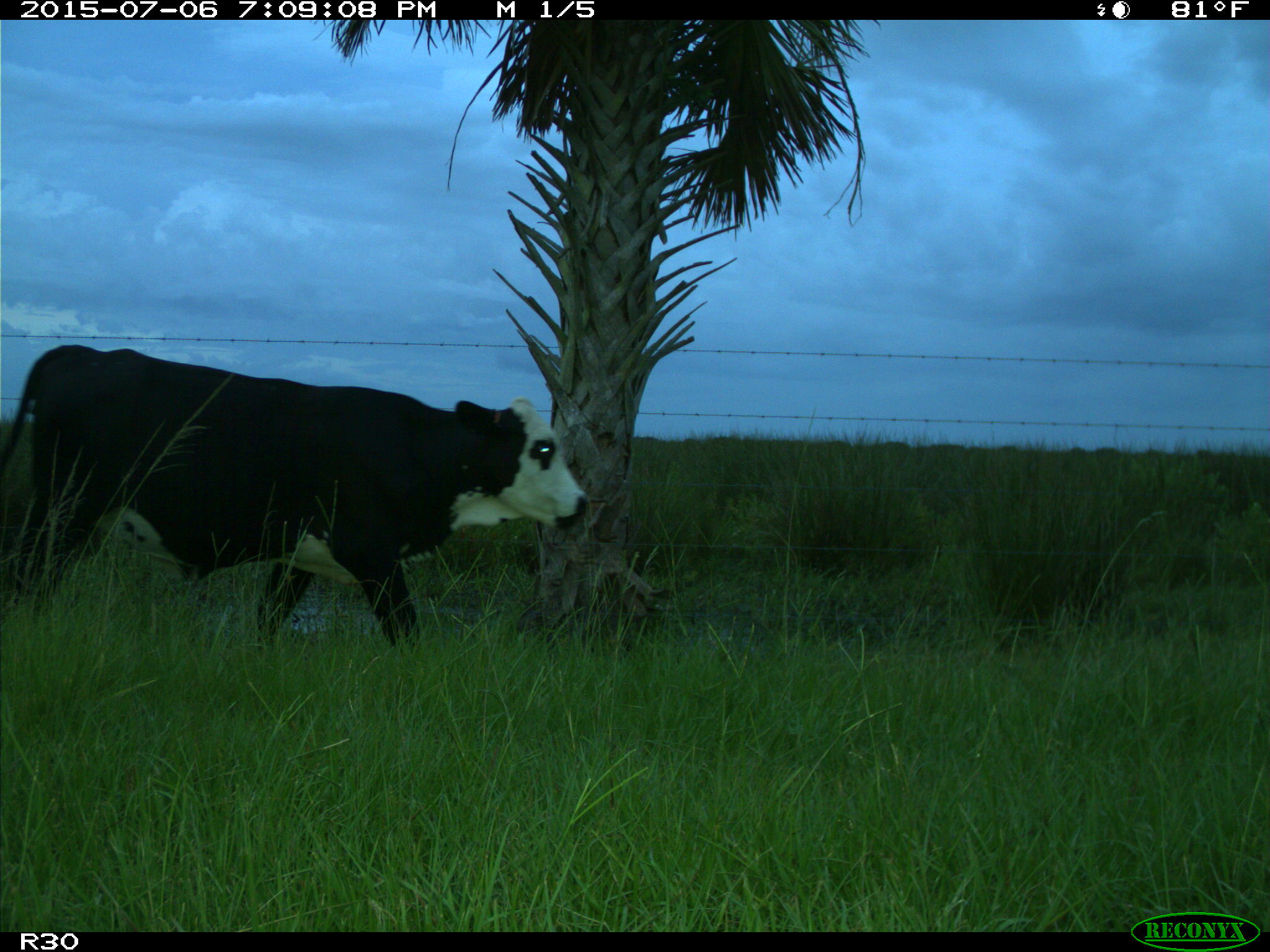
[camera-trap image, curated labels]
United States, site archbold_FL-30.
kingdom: Animalia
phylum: Chordata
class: Mammalia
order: Artiodactyla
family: Bovidae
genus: Bos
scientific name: Bos taurus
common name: domestic cow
Bos taurus (domestic cow).